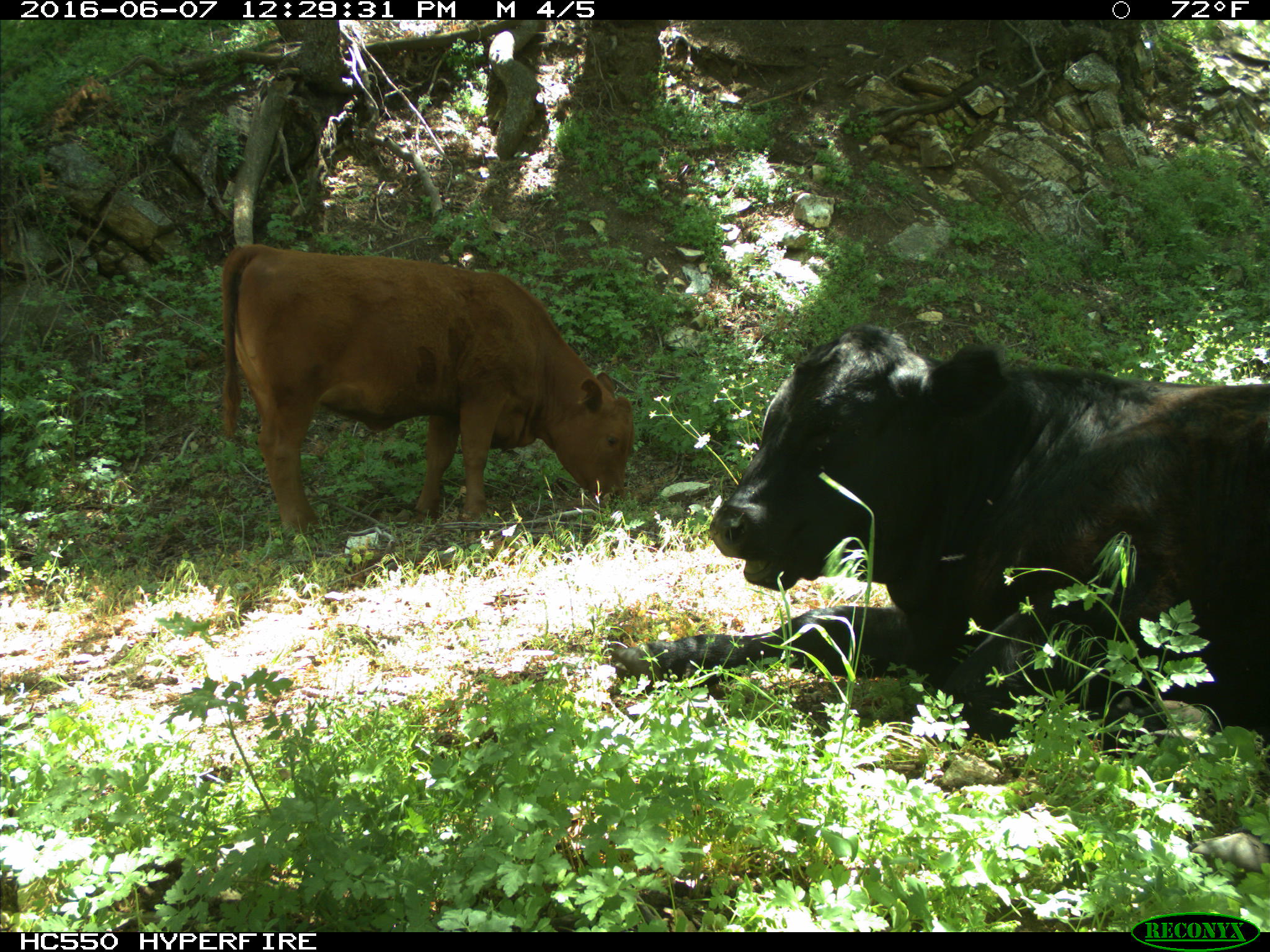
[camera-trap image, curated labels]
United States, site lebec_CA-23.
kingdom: Animalia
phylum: Chordata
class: Mammalia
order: Artiodactyla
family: Bovidae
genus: Bos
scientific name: Bos taurus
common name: domestic cow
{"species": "Bos taurus (domestic cow)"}